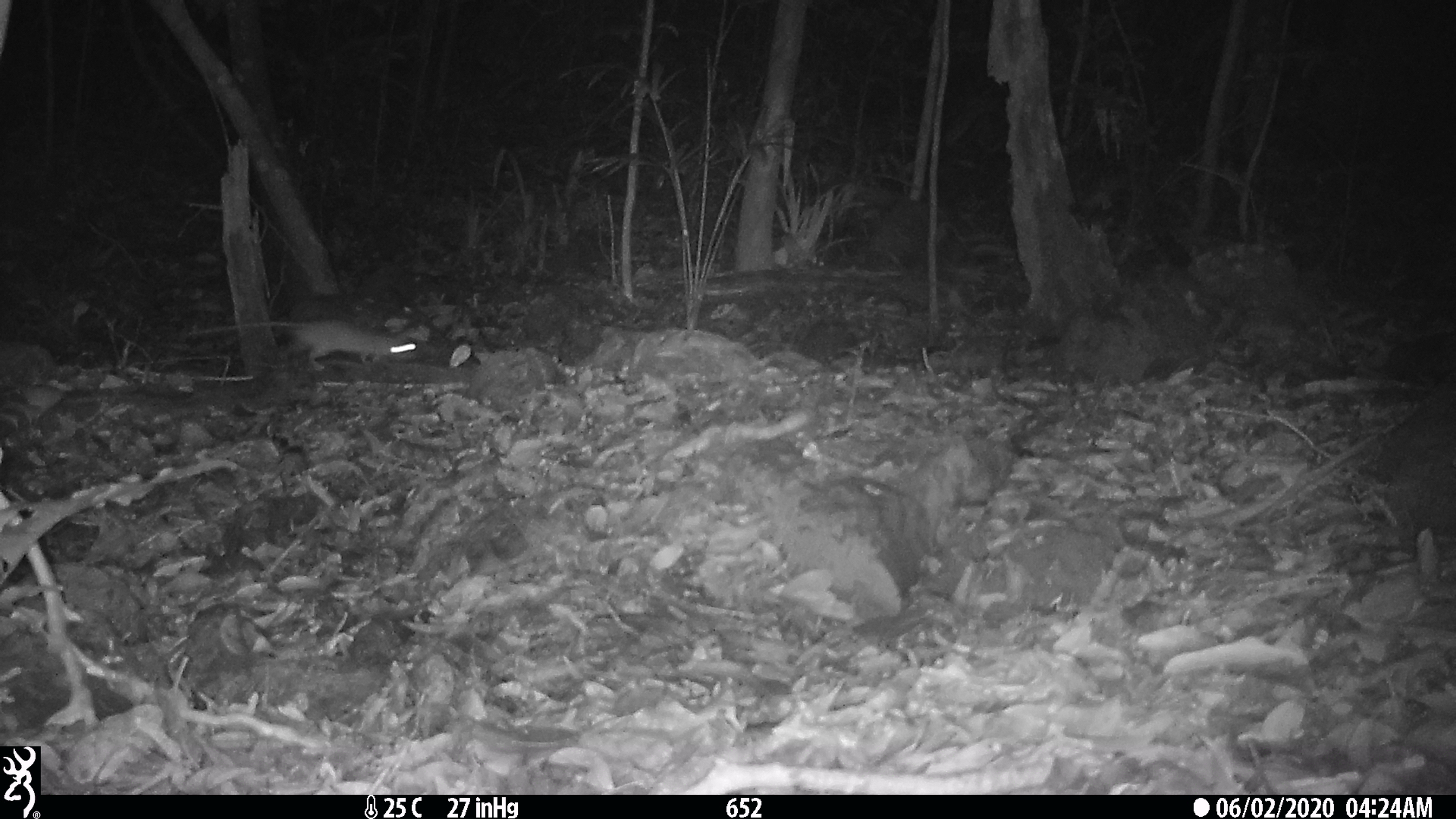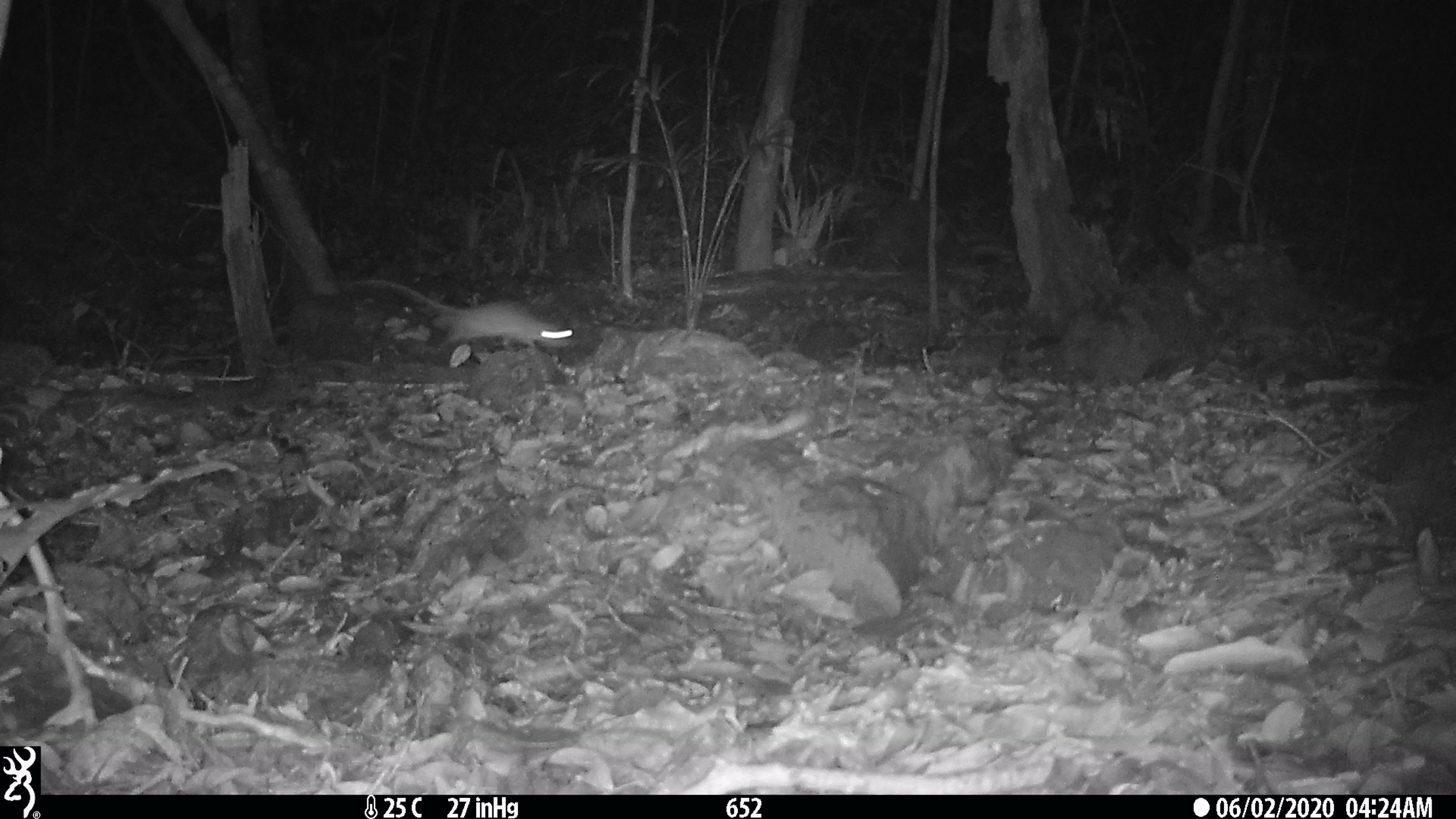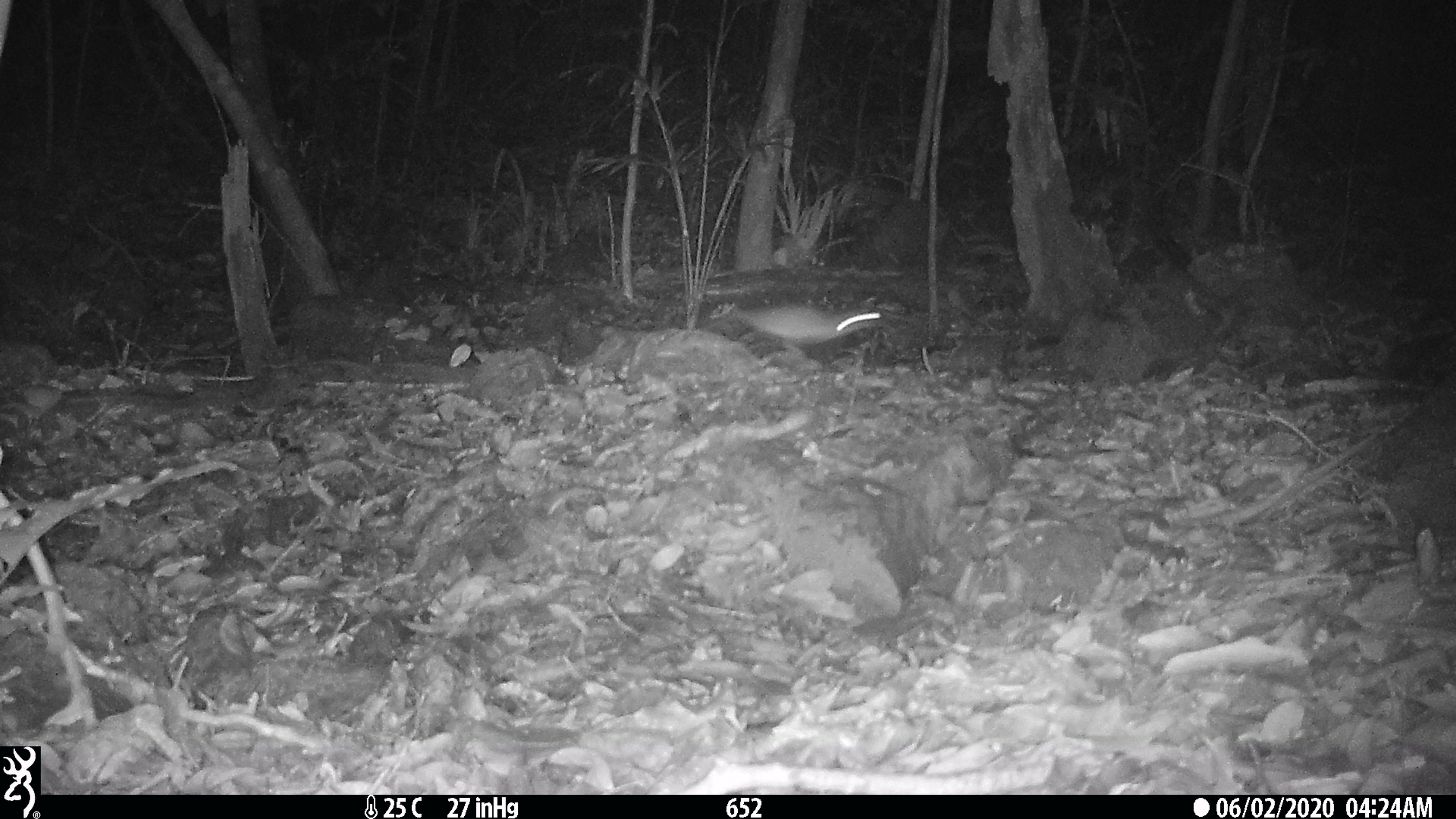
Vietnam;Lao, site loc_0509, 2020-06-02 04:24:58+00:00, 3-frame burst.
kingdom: Animalia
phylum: Chordata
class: Mammalia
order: Rodentia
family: Muridae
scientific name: Muridae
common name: old-world mice and rats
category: unidentified murid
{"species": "unidentified murid (old-world mice and rats) (Muridae)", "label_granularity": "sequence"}